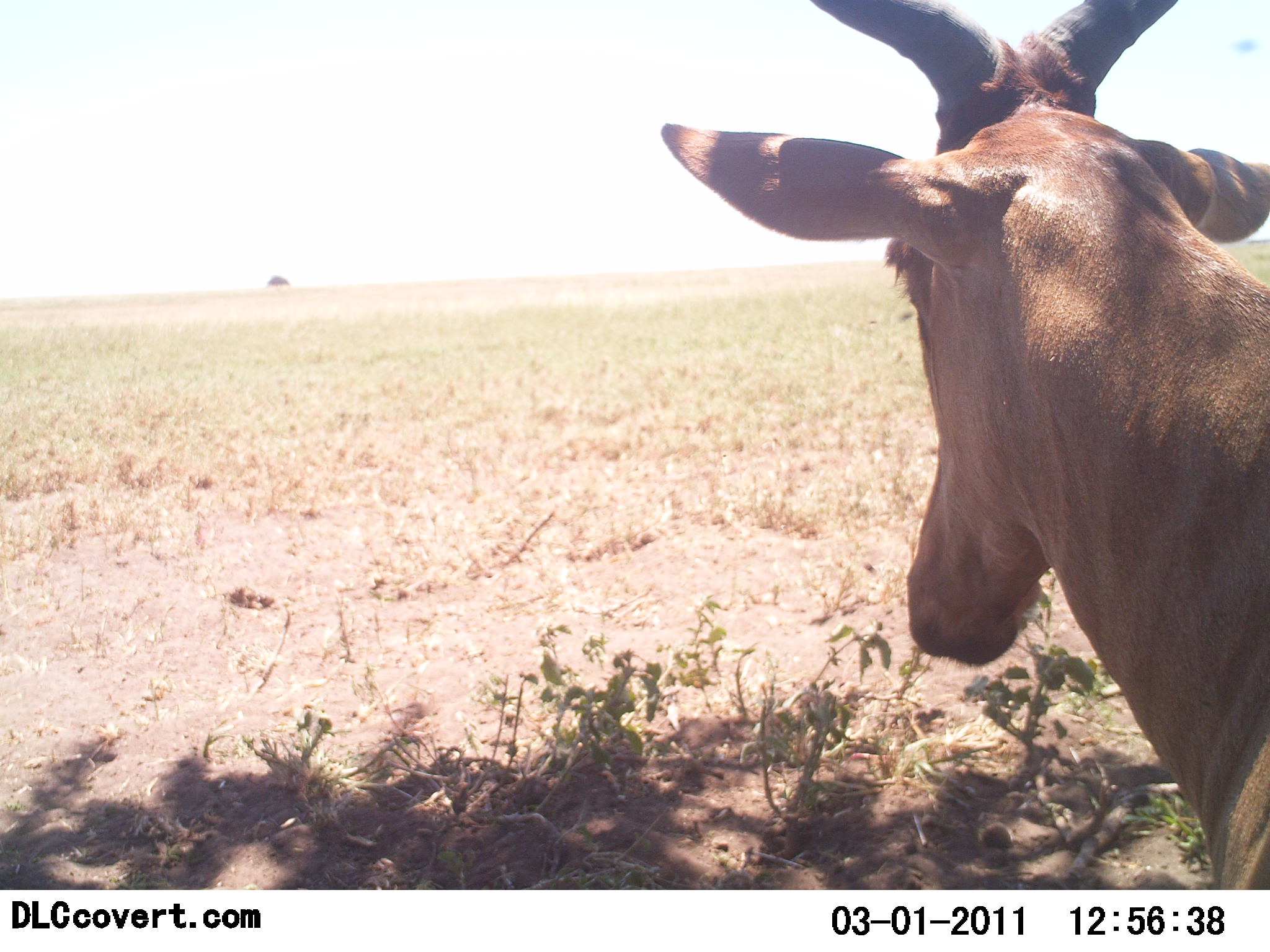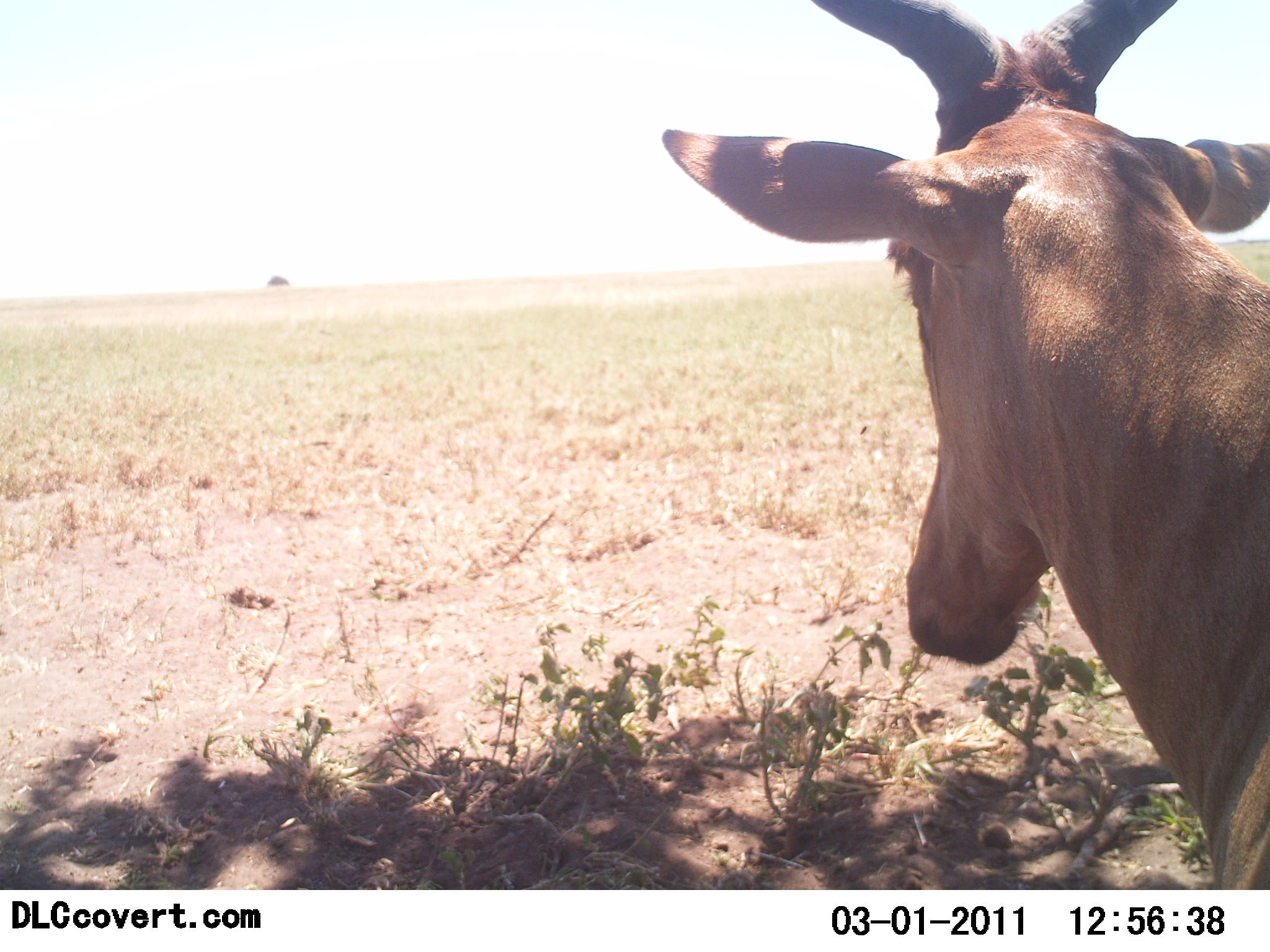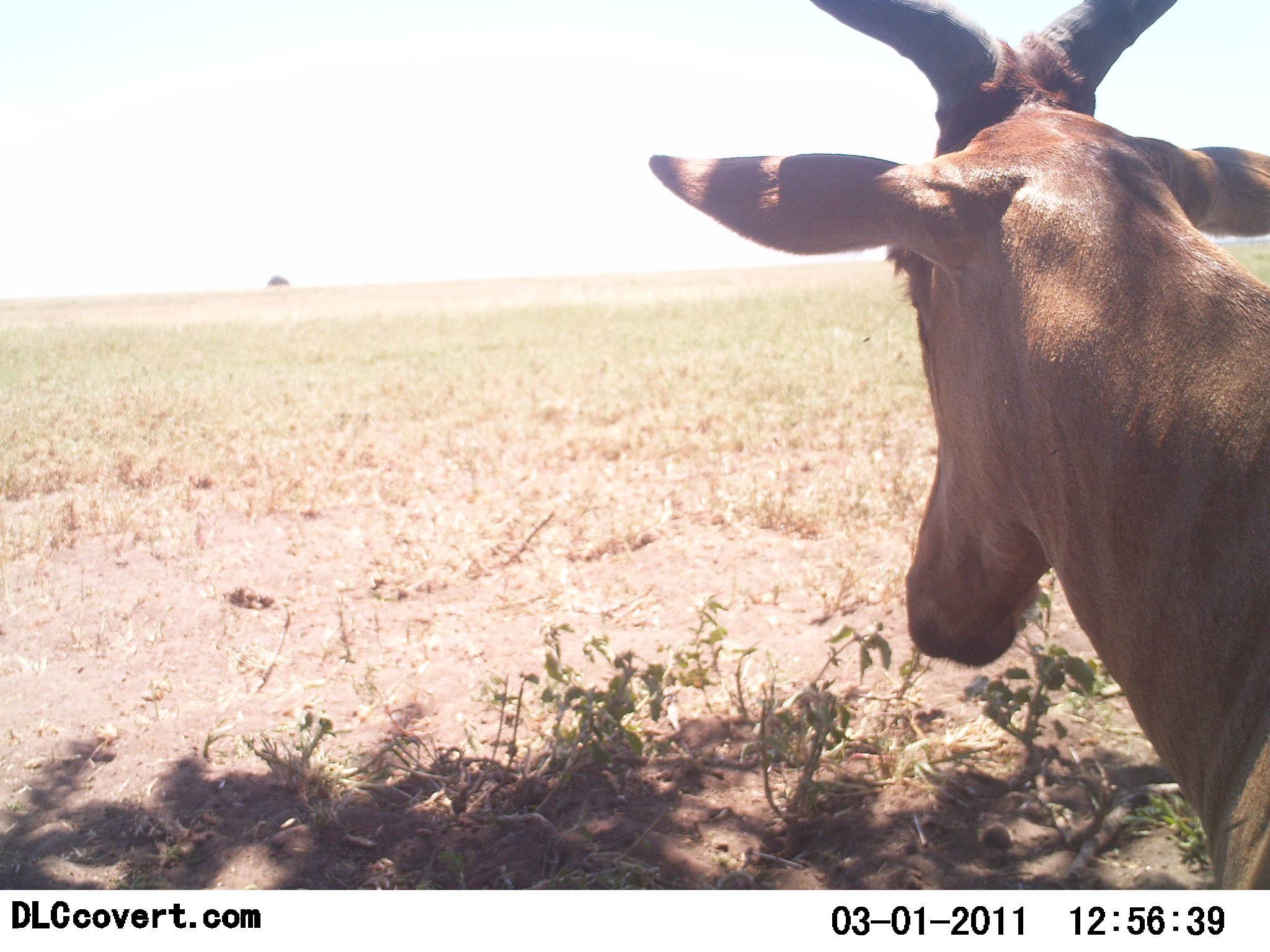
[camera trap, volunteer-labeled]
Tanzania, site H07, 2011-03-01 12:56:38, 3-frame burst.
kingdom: Animalia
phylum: Chordata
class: Mammalia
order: Artiodactyla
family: Bovidae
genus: Alcelaphus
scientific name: Alcelaphus buselaphus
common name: hartebeest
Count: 1.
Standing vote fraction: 92%.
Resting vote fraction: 8%.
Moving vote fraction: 0%.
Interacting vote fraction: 0%.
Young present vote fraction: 0%.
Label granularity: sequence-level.